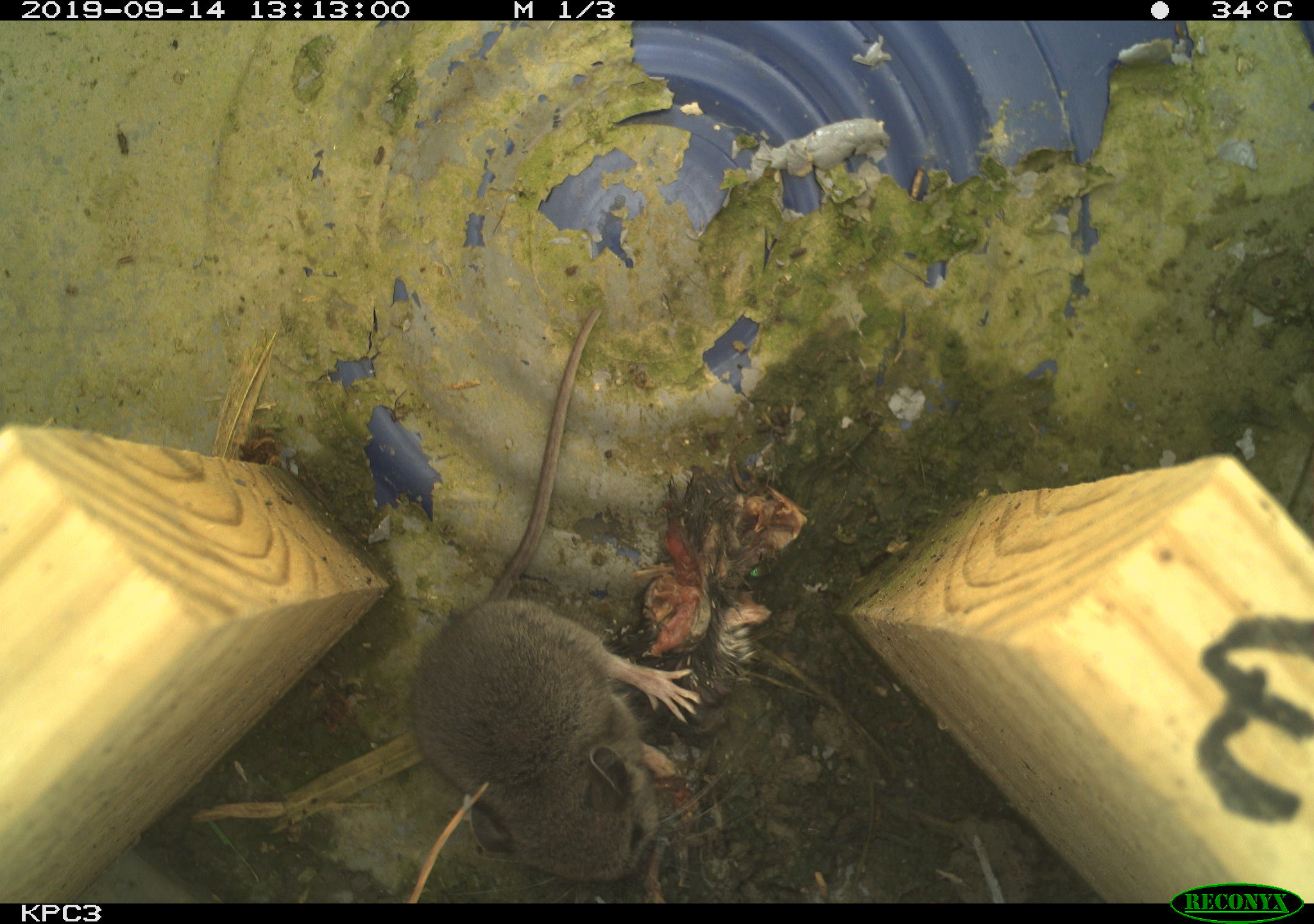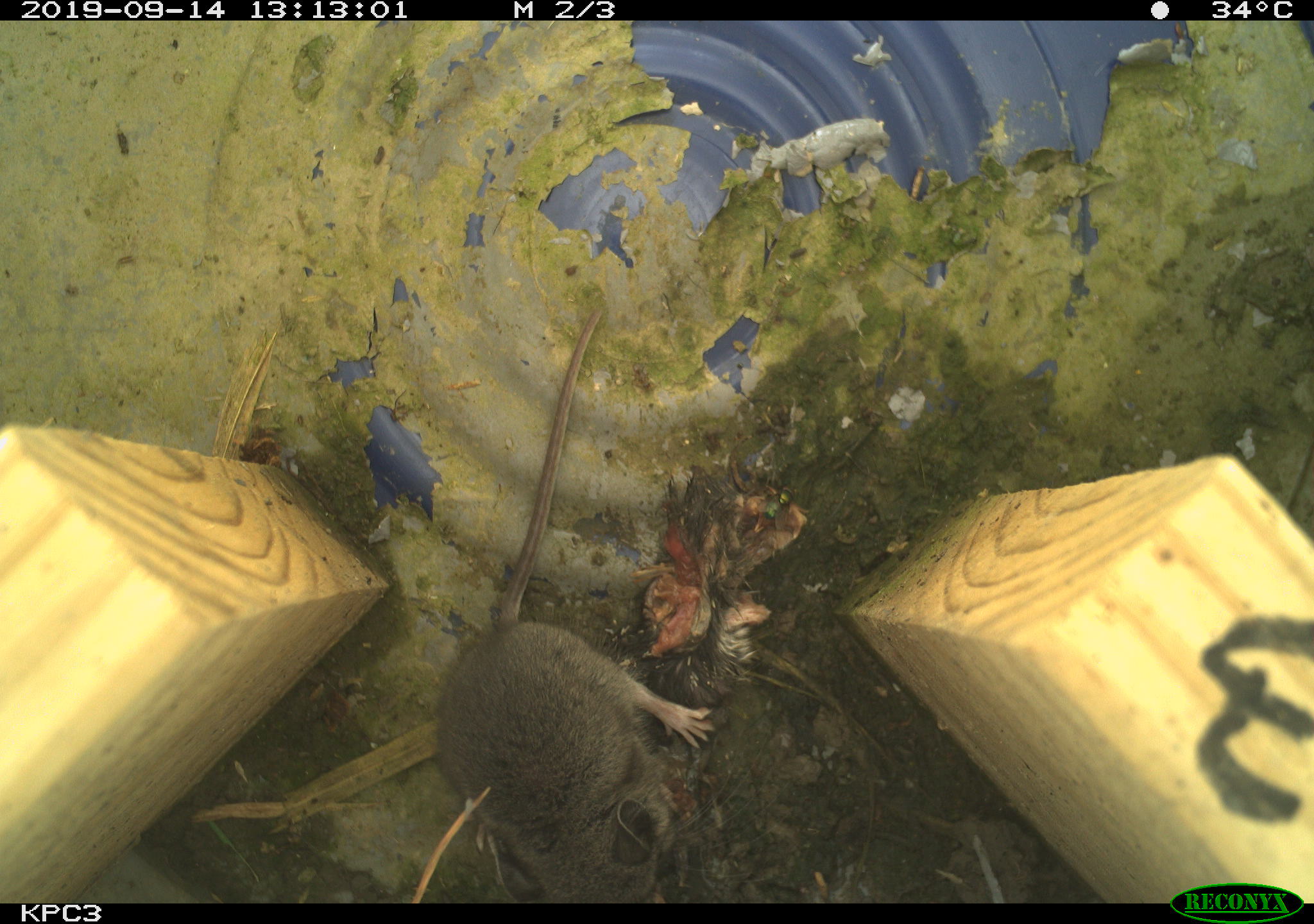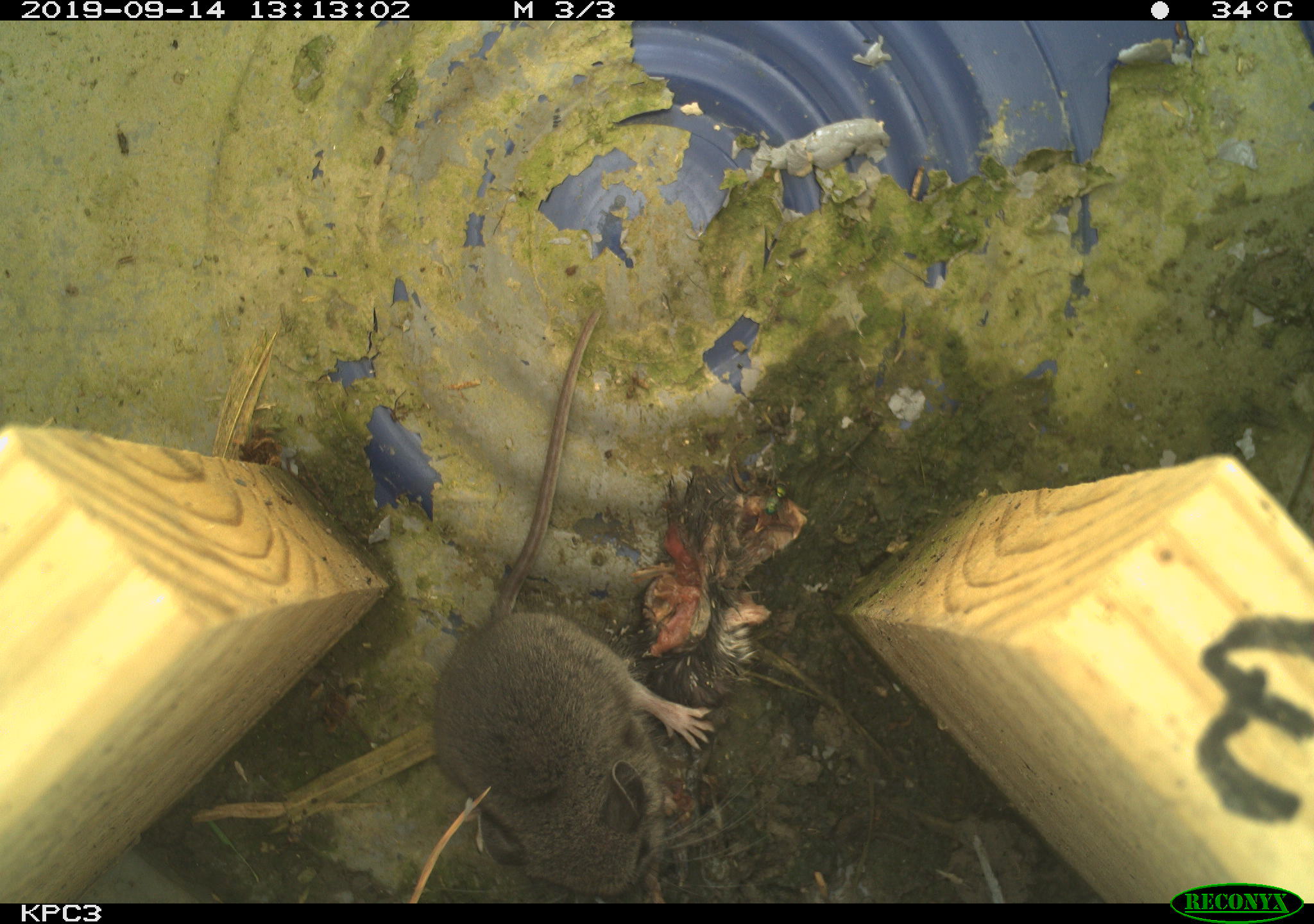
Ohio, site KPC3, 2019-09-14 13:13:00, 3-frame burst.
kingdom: Animalia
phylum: Chordata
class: Mammalia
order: Rodentia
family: Cricetidae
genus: Peromyscus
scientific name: Peromyscus leucopus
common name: white-footed mouse